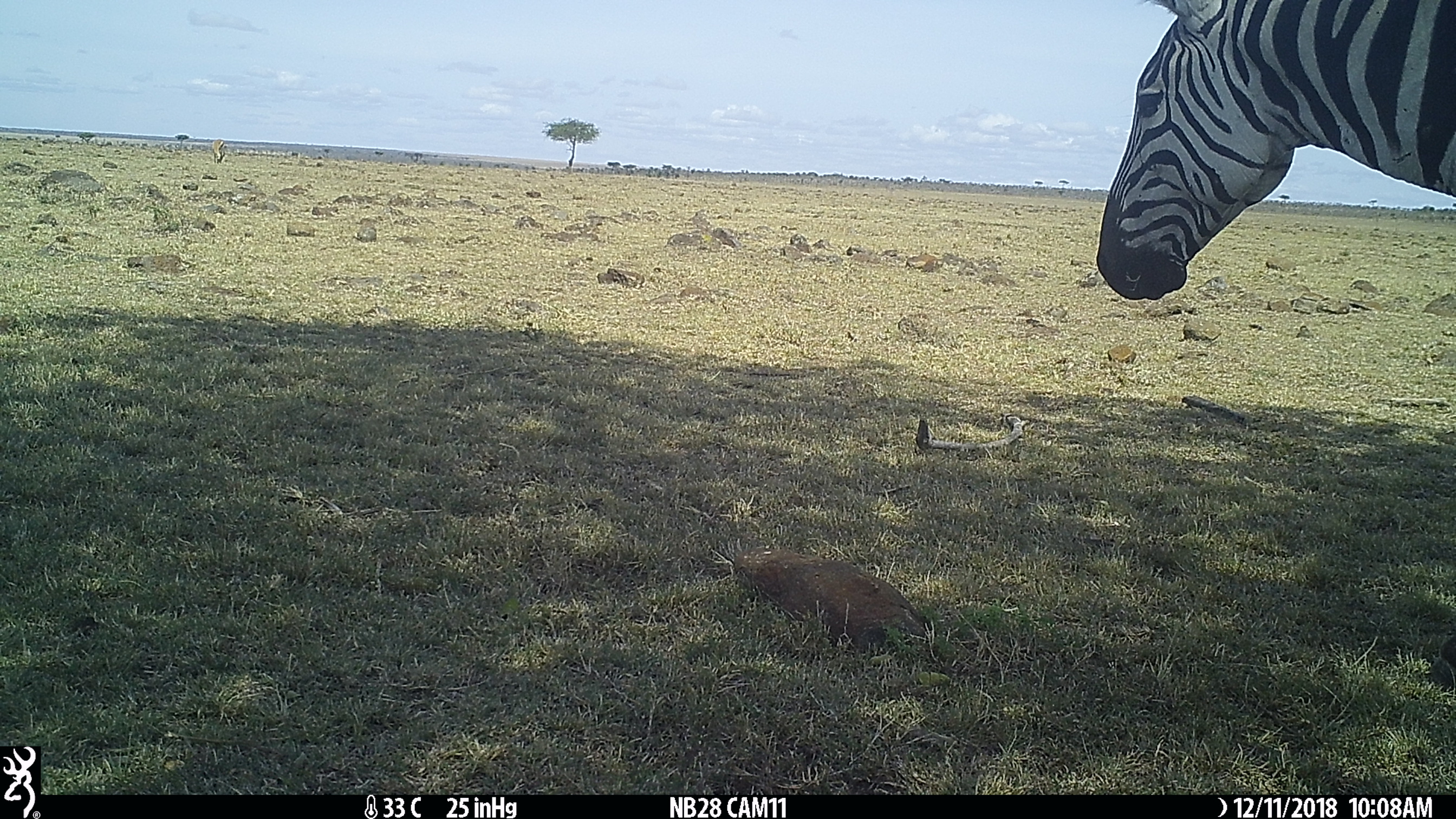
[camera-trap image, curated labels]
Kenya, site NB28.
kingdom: Animalia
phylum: Chordata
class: Mammalia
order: Perissodactyla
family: Equidae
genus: Equus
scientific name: Equus quagga burchellii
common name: burchell's zebra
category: zebra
Zebra (burchell's zebra) (Equus quagga burchellii).